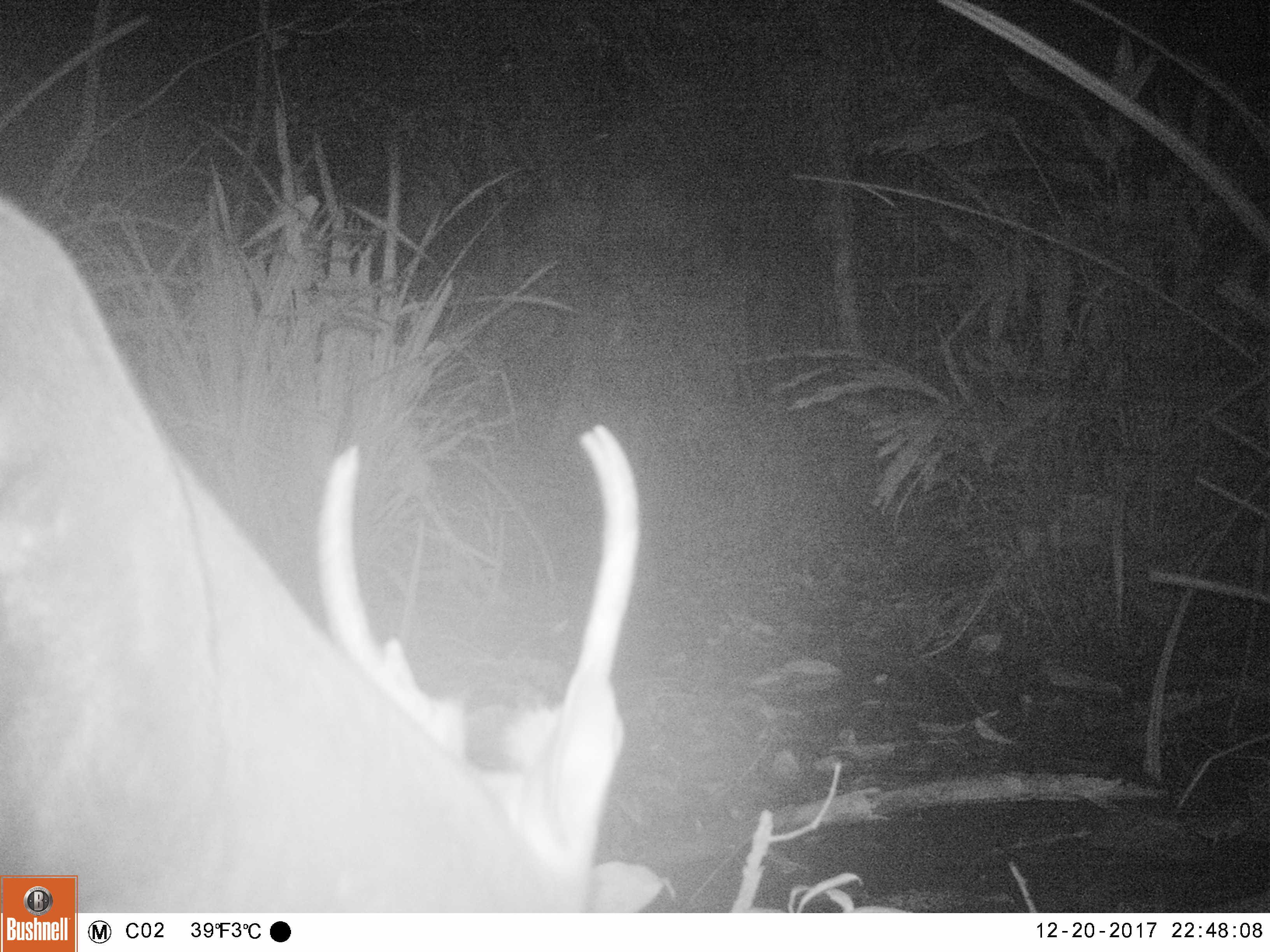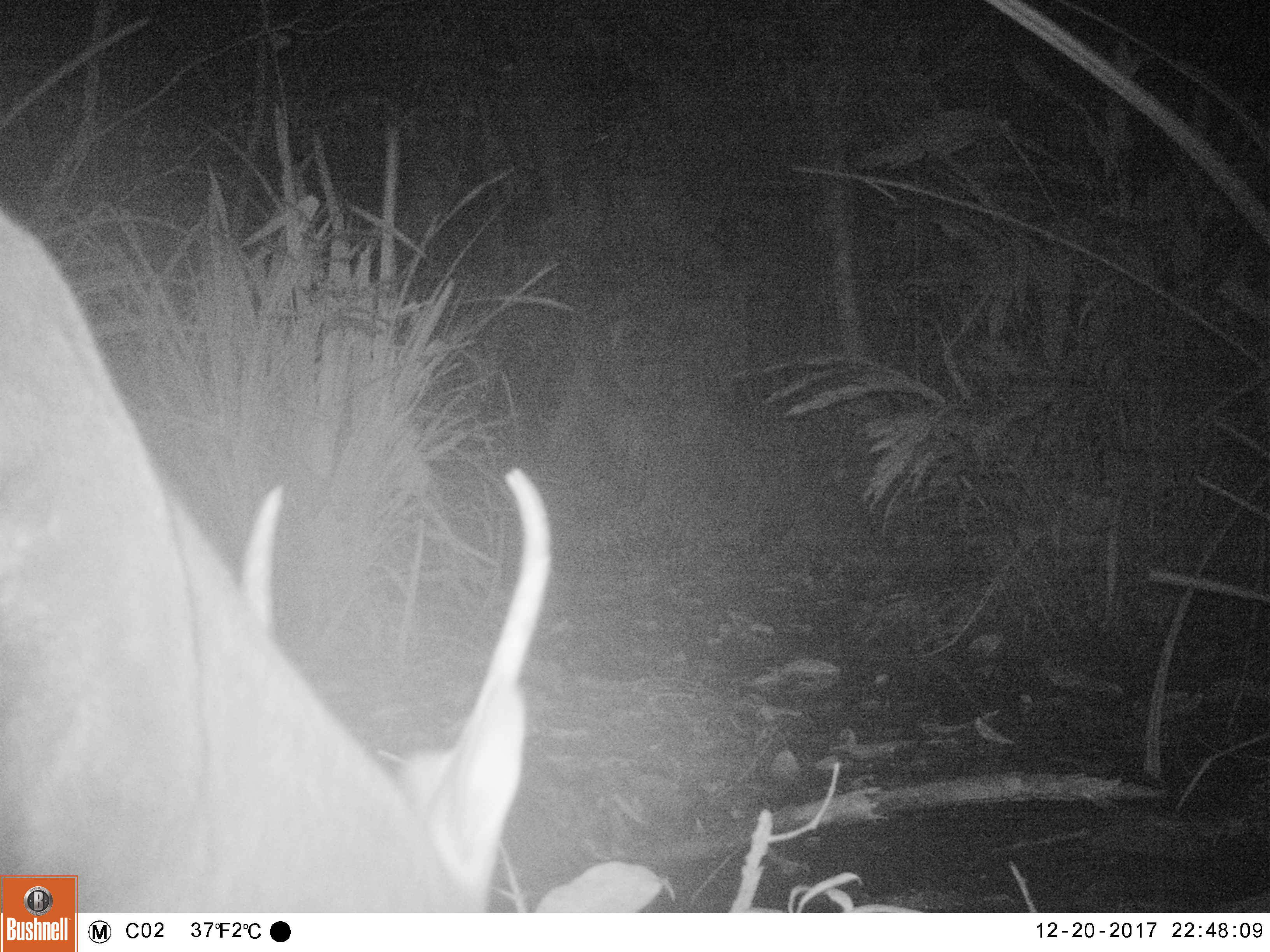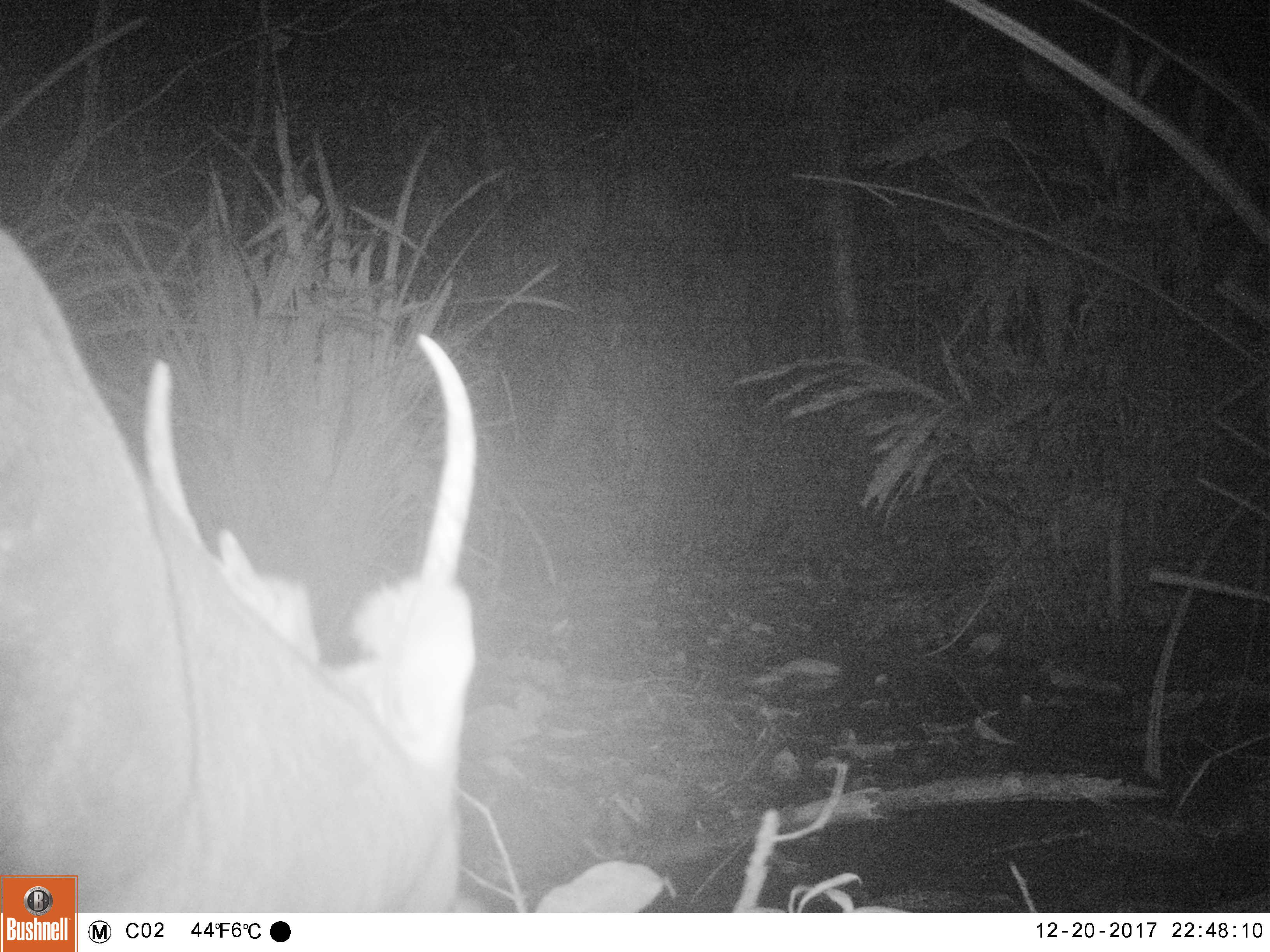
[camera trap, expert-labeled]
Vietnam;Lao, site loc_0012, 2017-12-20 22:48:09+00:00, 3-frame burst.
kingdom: Animalia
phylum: Chordata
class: Mammalia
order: Artiodactyla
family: Cervidae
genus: Muntiacus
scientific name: Muntiacus vuquangensis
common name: large-antlered muntjac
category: large antlered muntjac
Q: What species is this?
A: Large antlered muntjac (large-antlered muntjac) (Muntiacus vuquangensis).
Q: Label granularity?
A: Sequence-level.